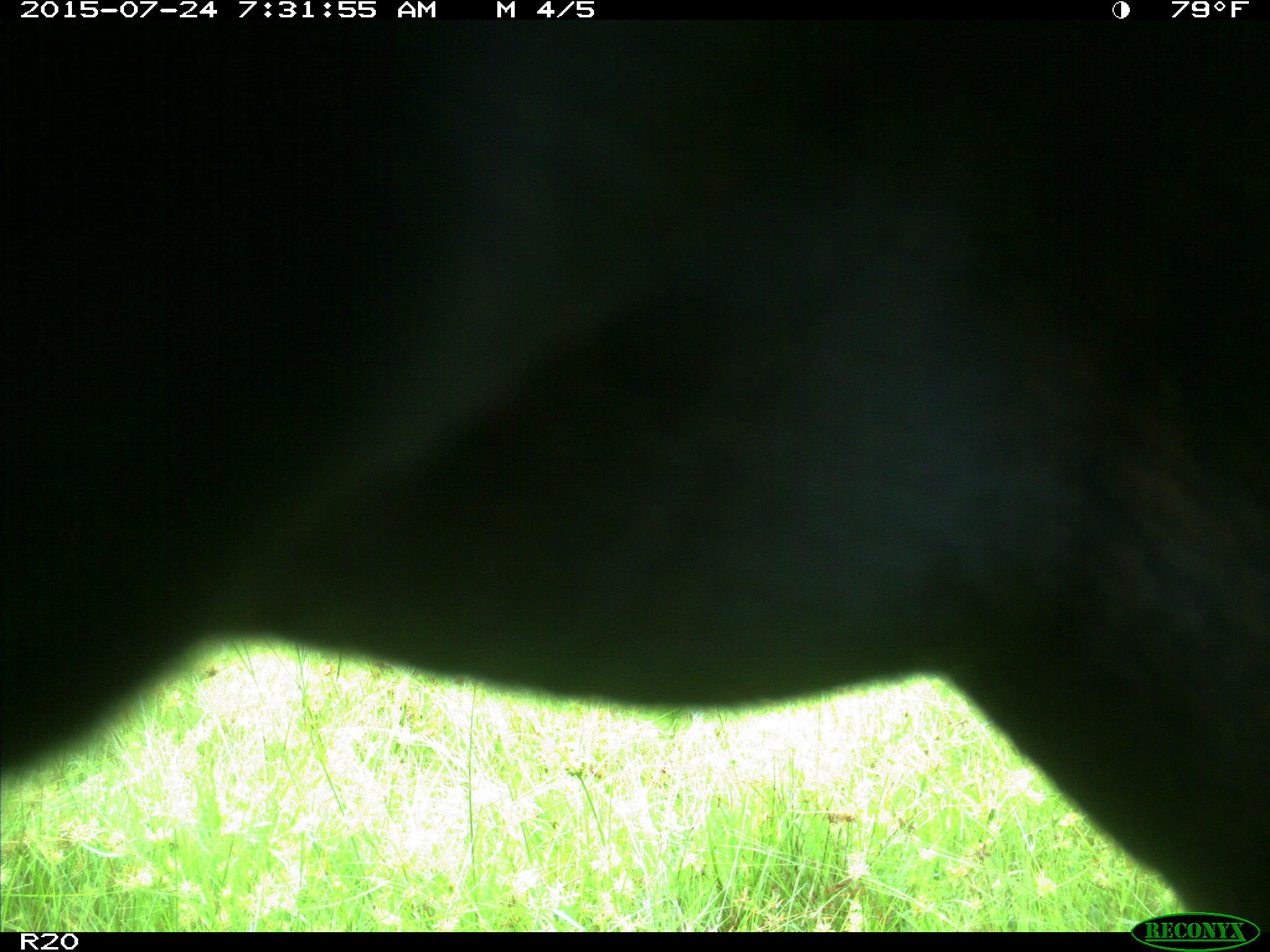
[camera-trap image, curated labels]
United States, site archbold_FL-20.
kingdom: Animalia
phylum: Chordata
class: Mammalia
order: Artiodactyla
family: Bovidae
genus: Bos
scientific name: Bos taurus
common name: domestic cow